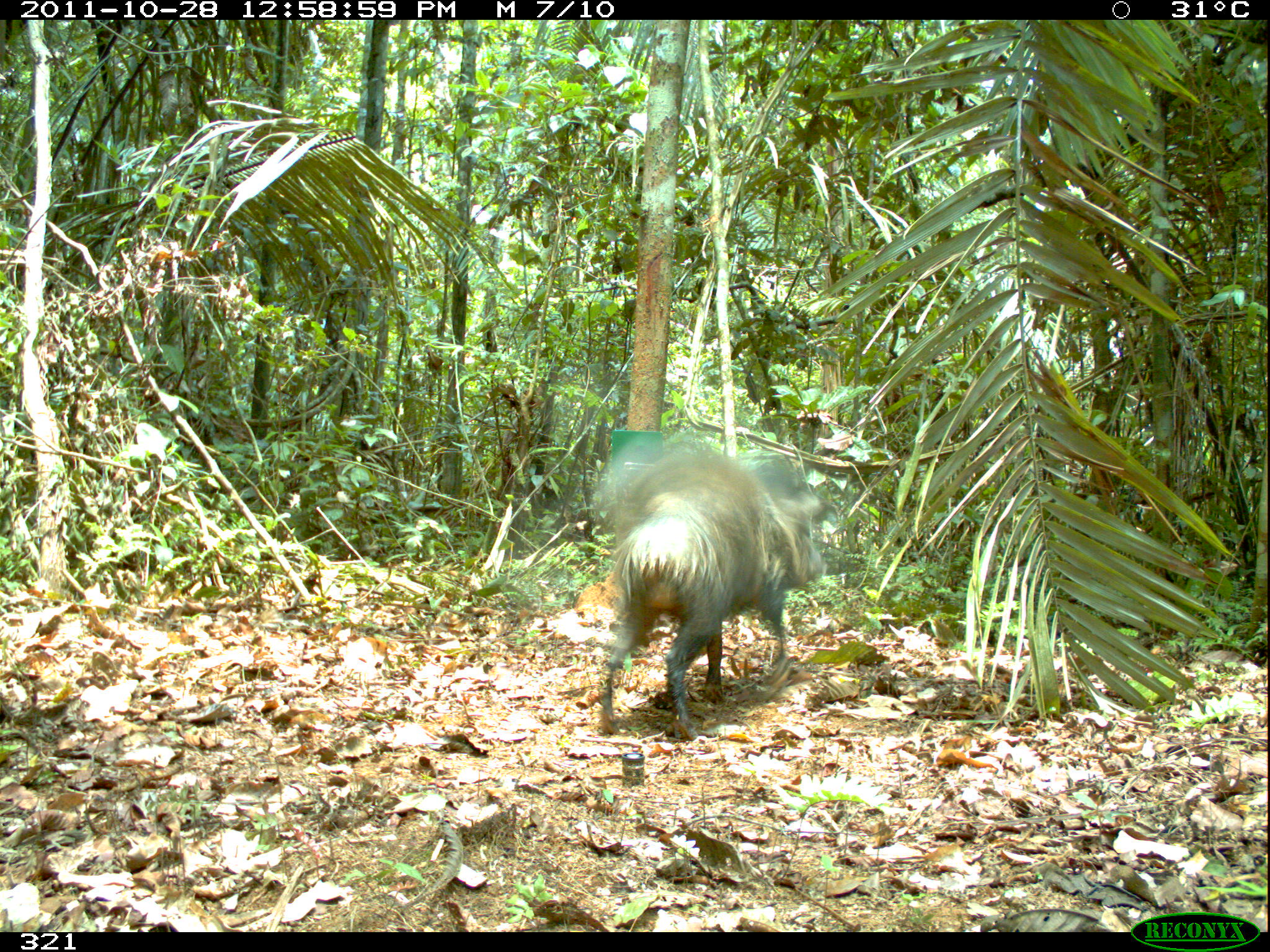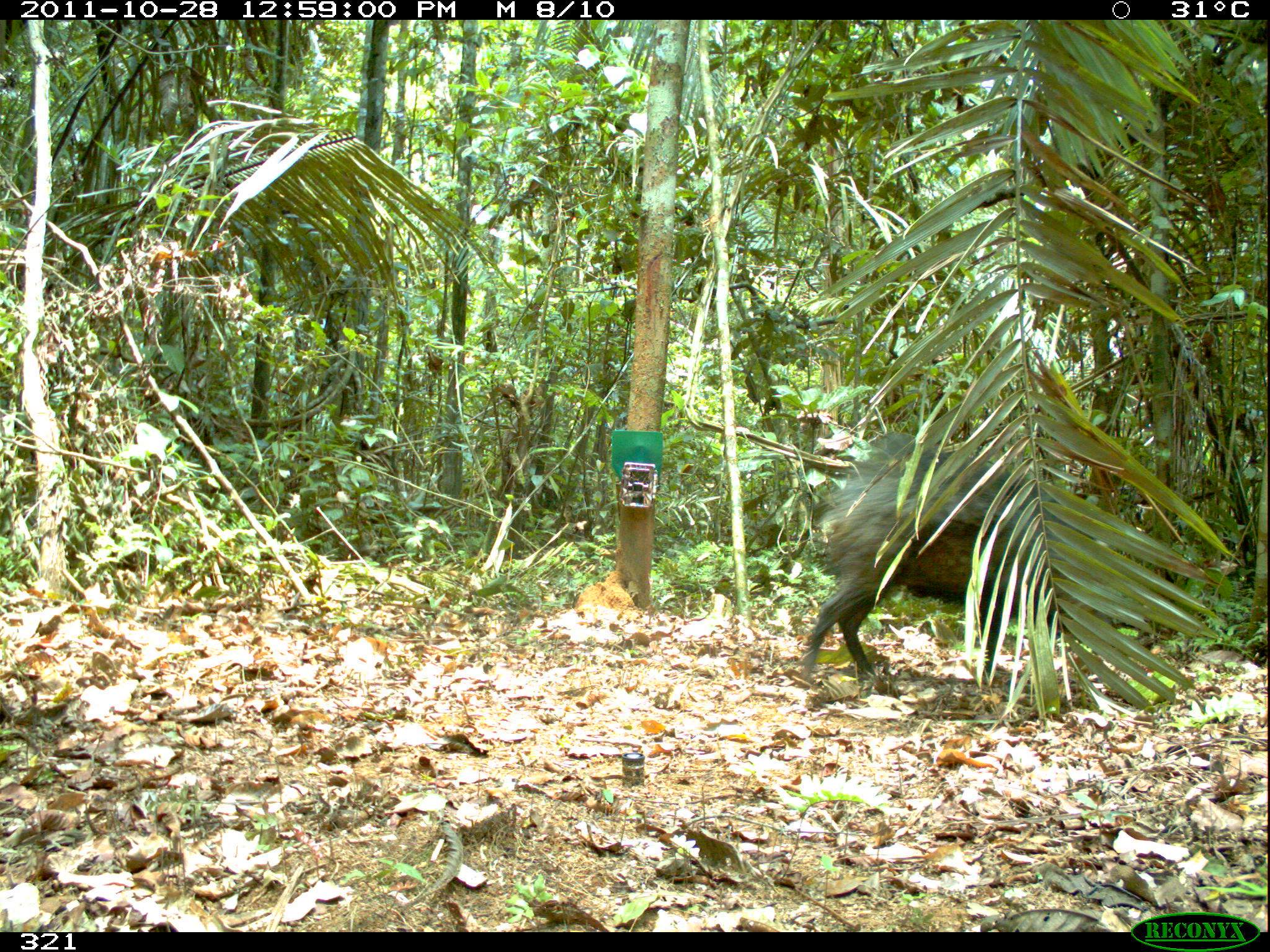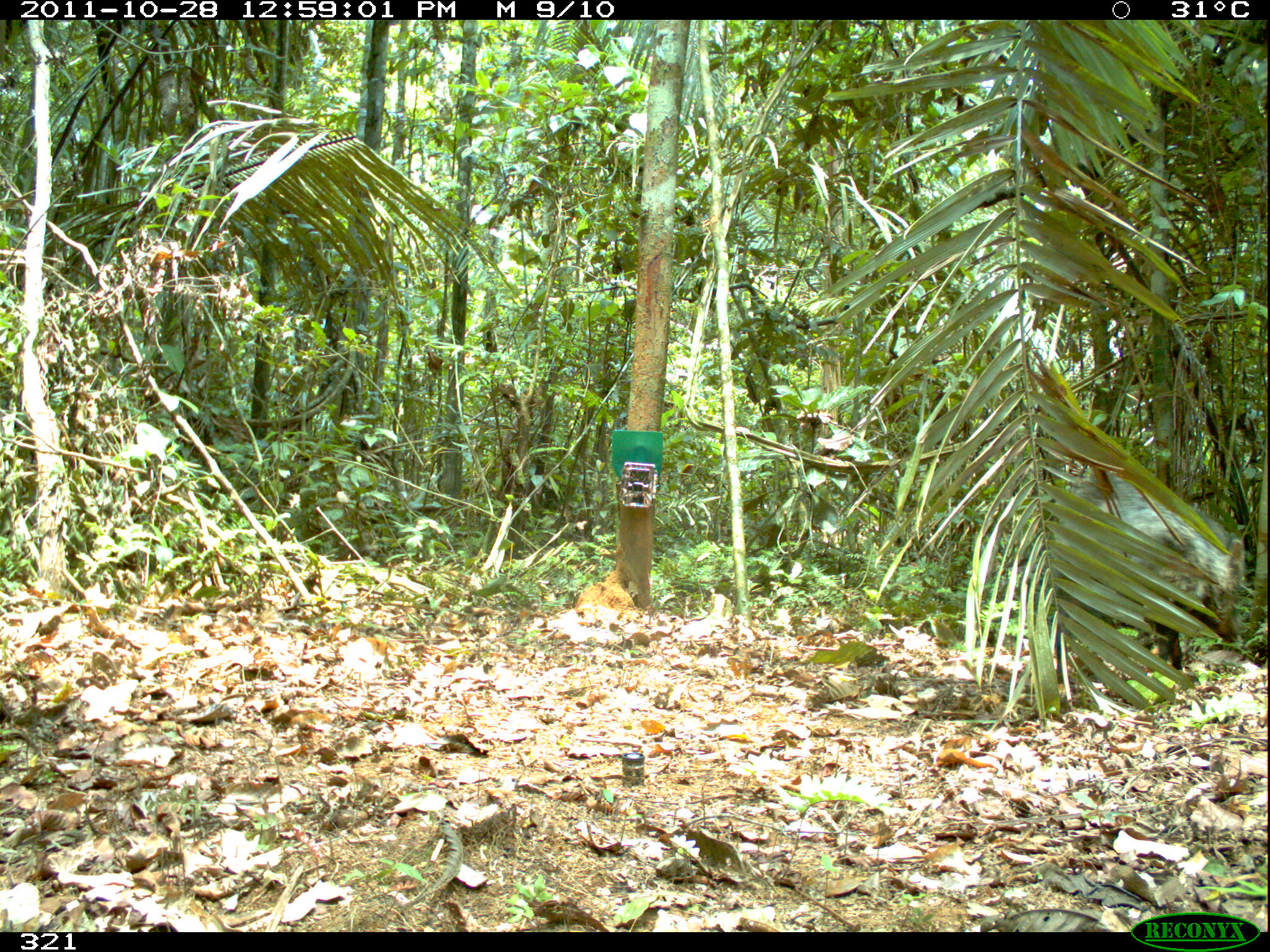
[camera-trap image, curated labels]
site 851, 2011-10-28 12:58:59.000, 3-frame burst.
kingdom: Animalia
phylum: Chordata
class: Mammalia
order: Artiodactyla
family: Tayassuidae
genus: Pecari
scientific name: Pecari tajacu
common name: collared peccary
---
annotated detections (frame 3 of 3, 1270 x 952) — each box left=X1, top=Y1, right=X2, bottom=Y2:
pecari tajacu: left=1055, top=471, right=1245, bottom=683